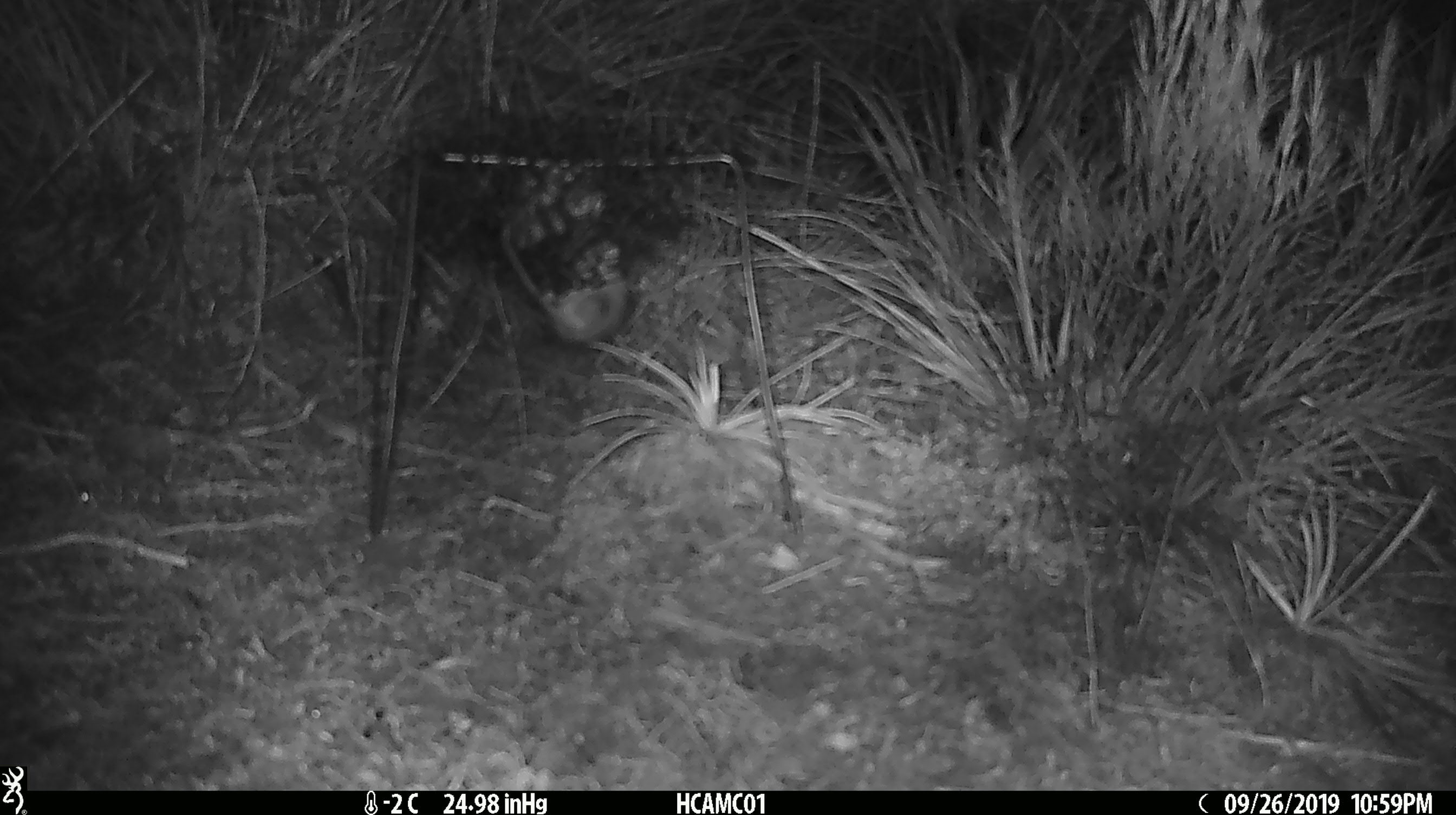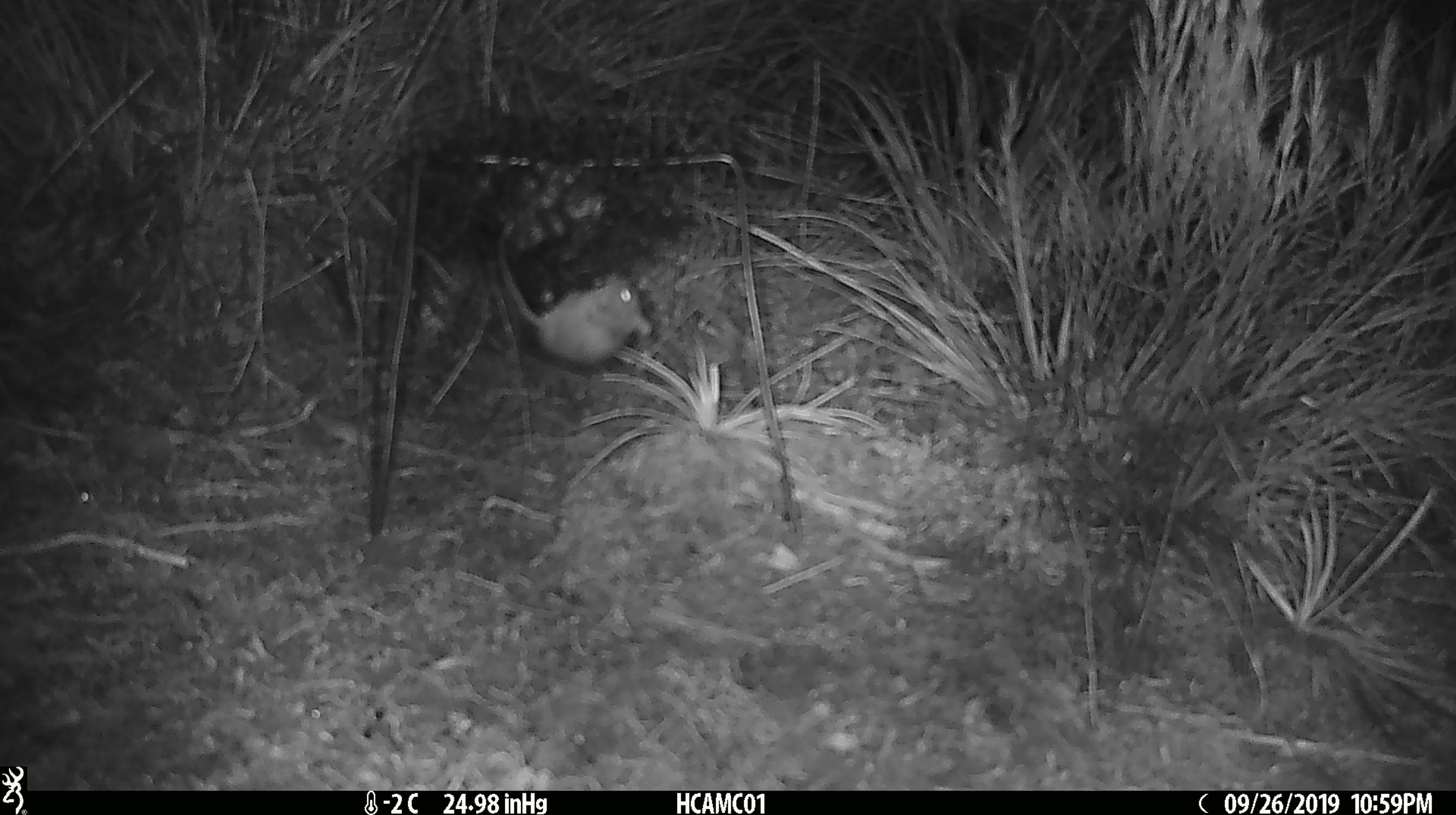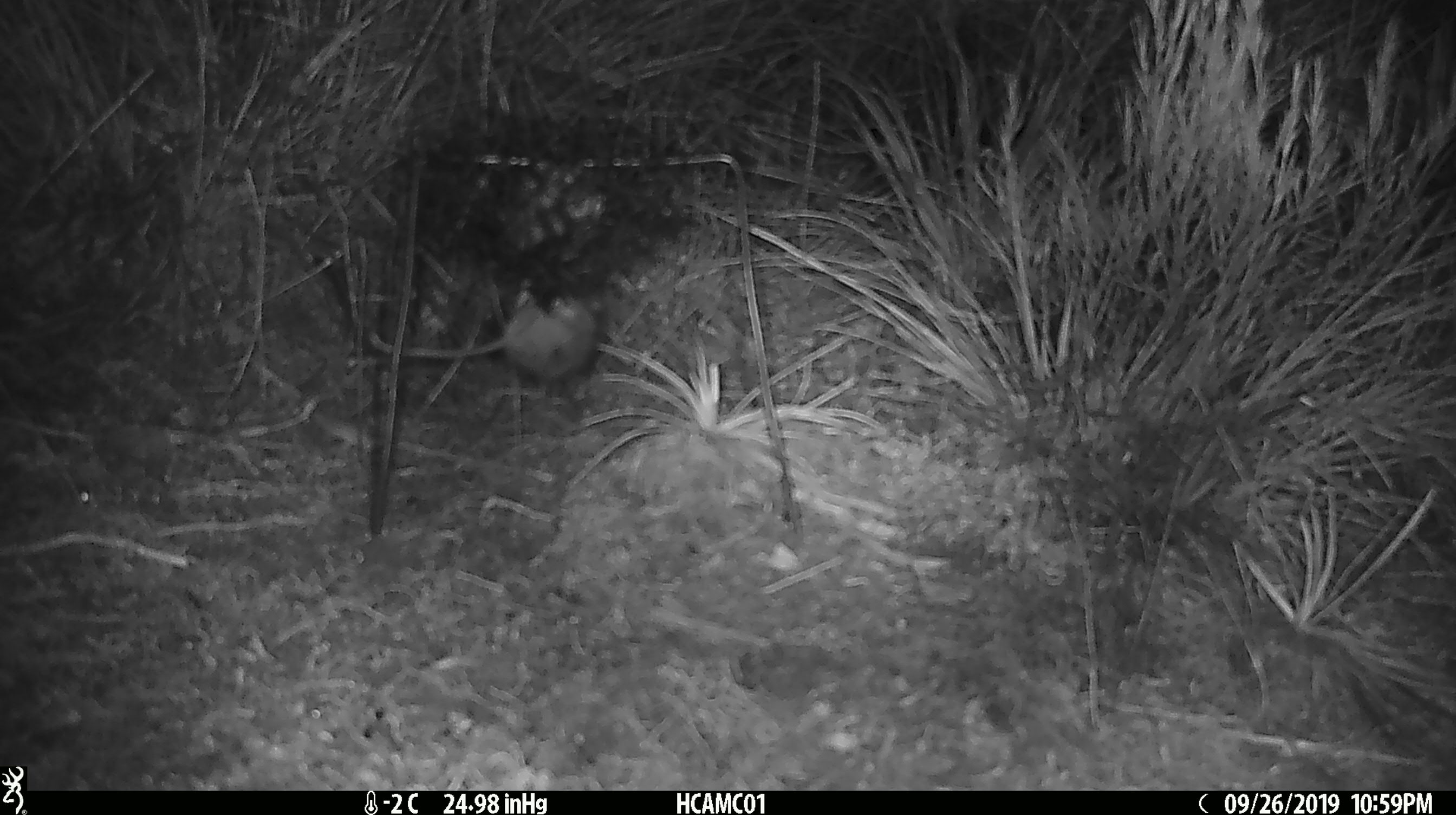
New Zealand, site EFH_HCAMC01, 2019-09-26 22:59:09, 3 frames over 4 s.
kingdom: Animalia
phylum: Chordata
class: Mammalia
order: Rodentia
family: Muridae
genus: Mus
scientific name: Mus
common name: mouse